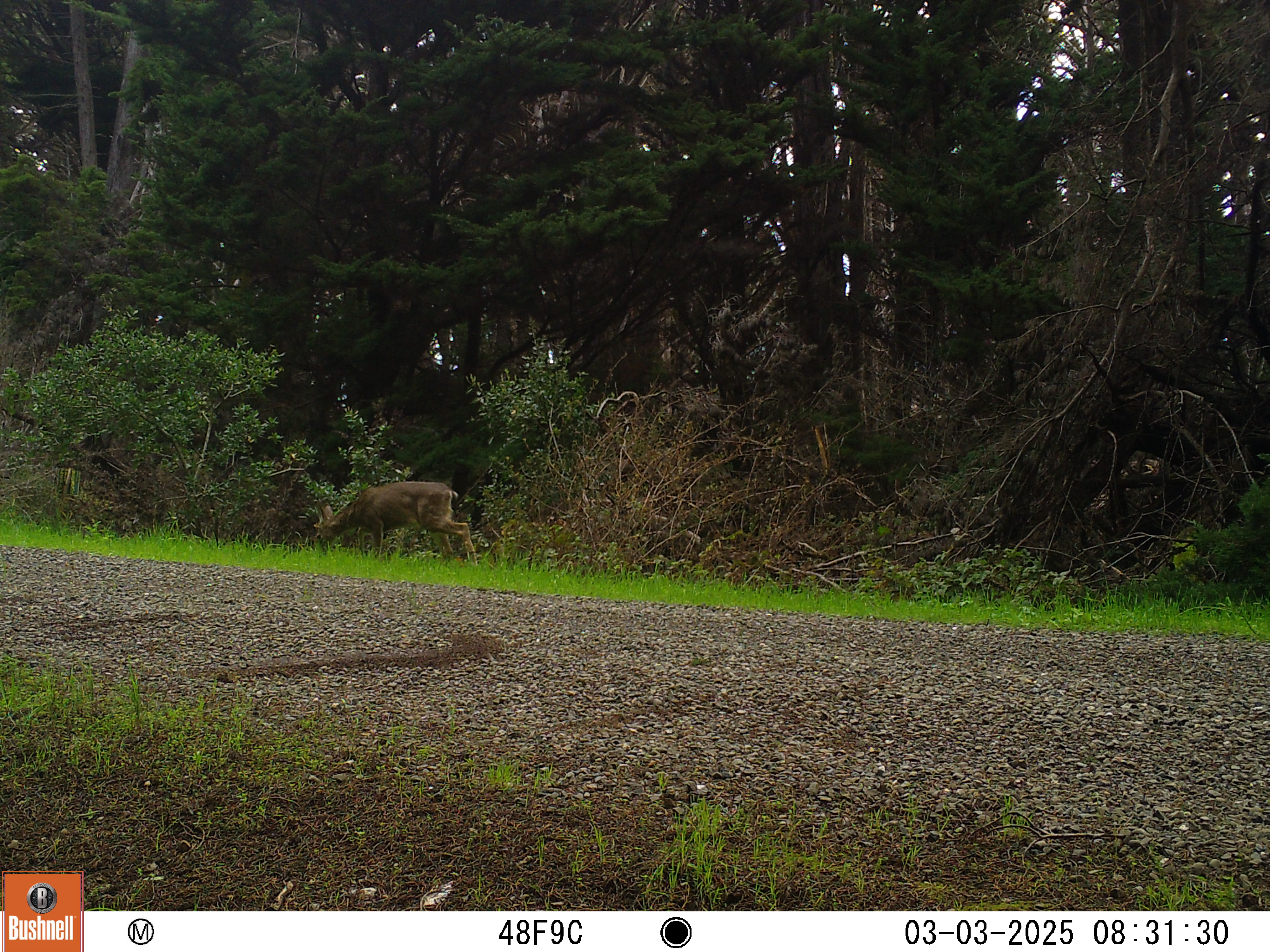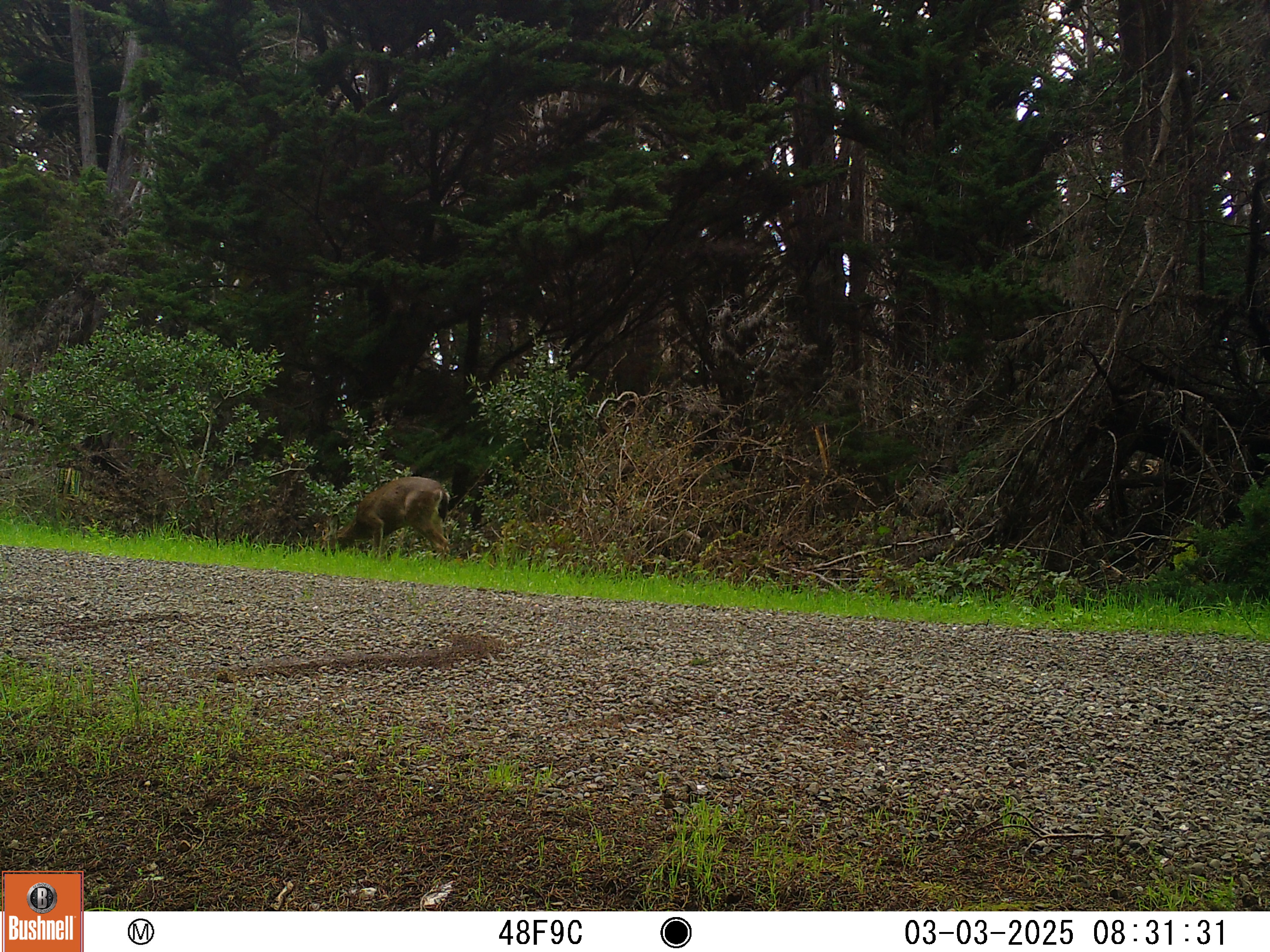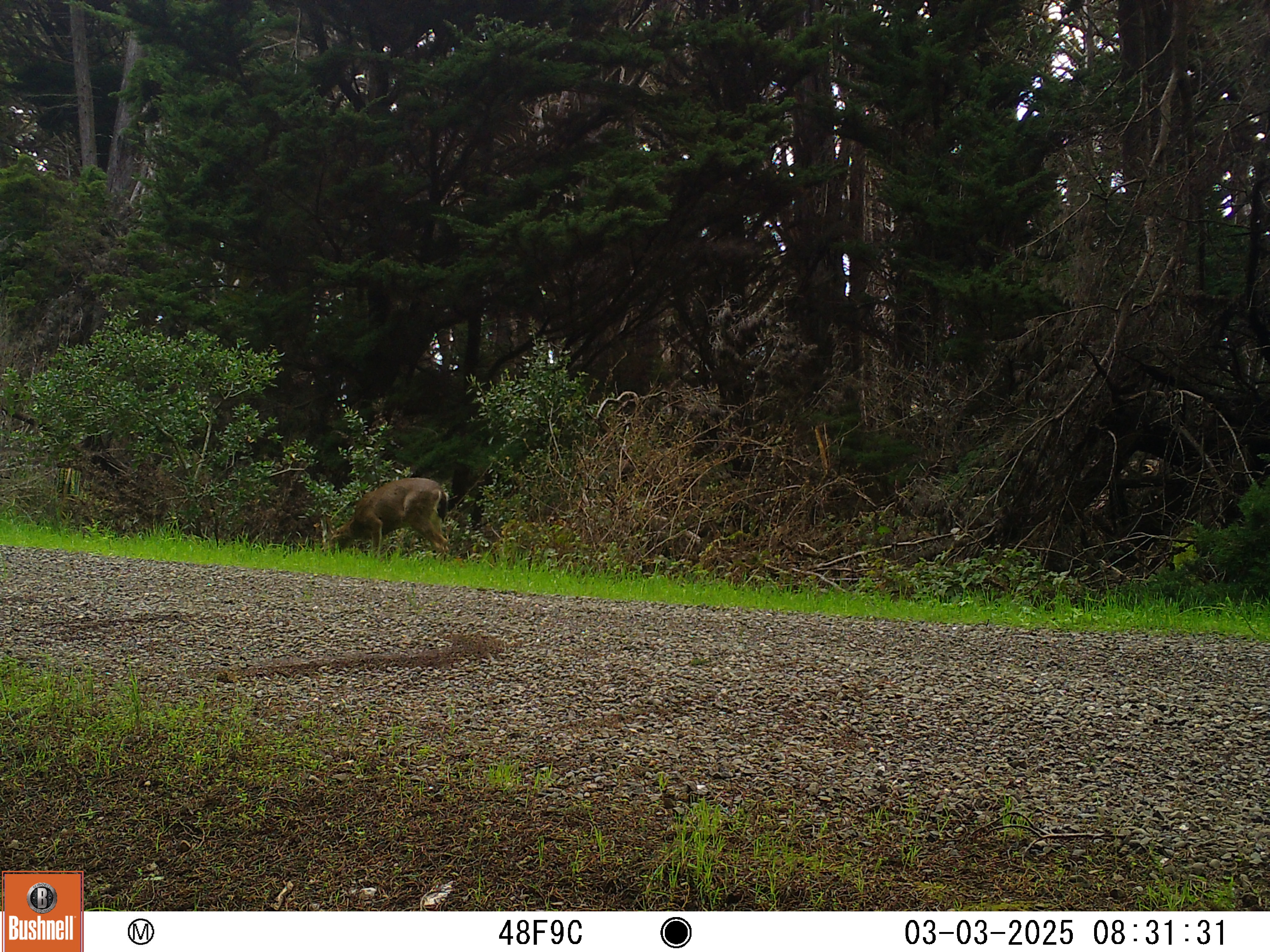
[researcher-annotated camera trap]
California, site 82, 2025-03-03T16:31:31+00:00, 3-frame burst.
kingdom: Animalia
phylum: Chordata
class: Mammalia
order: Artiodactyla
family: Cervidae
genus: Odocoileus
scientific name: Odocoileus hemionus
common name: mule deer